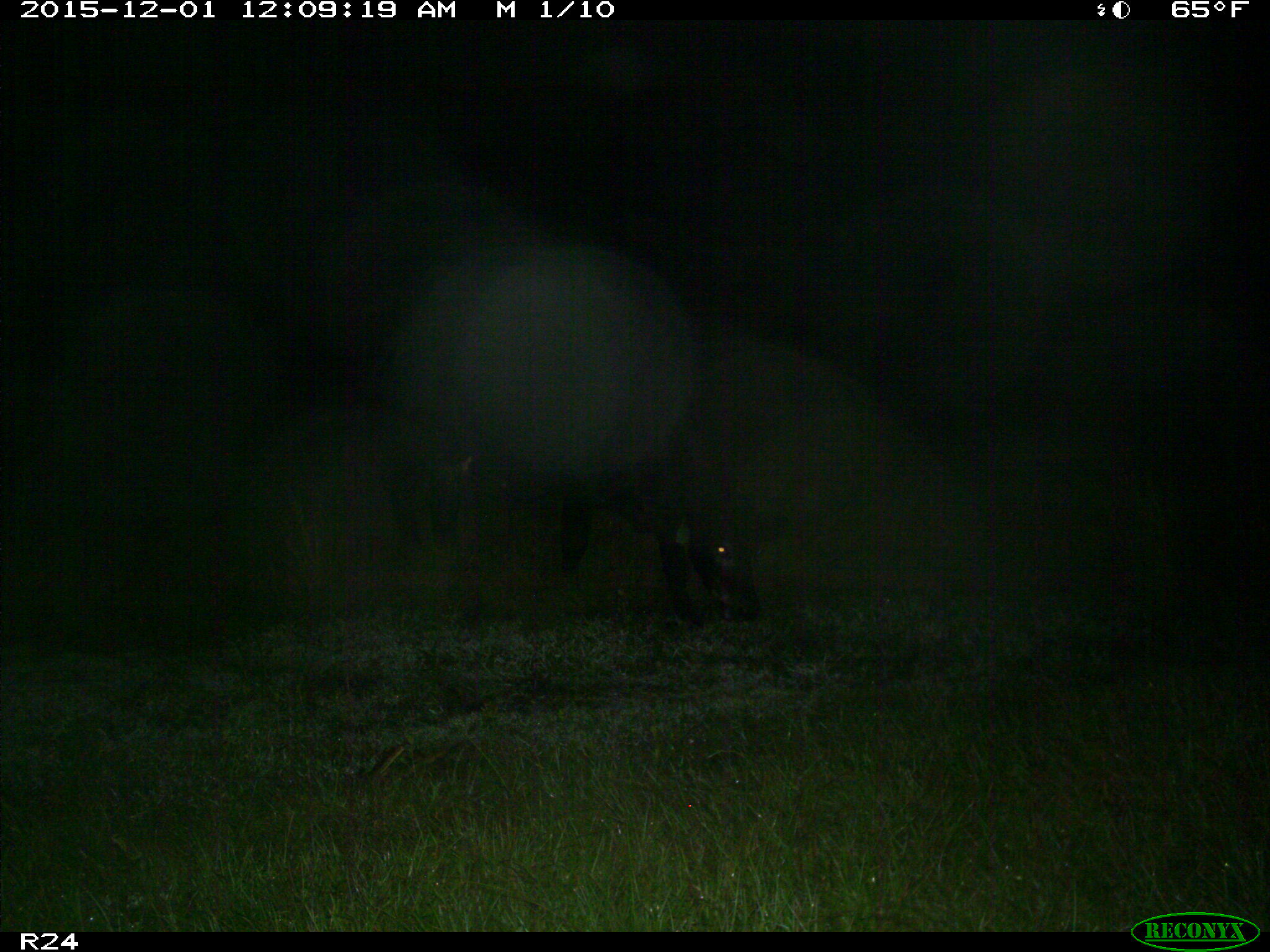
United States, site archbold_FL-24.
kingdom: Animalia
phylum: Chordata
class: Mammalia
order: Artiodactyla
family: Bovidae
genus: Bos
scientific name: Bos taurus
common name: domestic cow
Bos taurus (domestic cow).